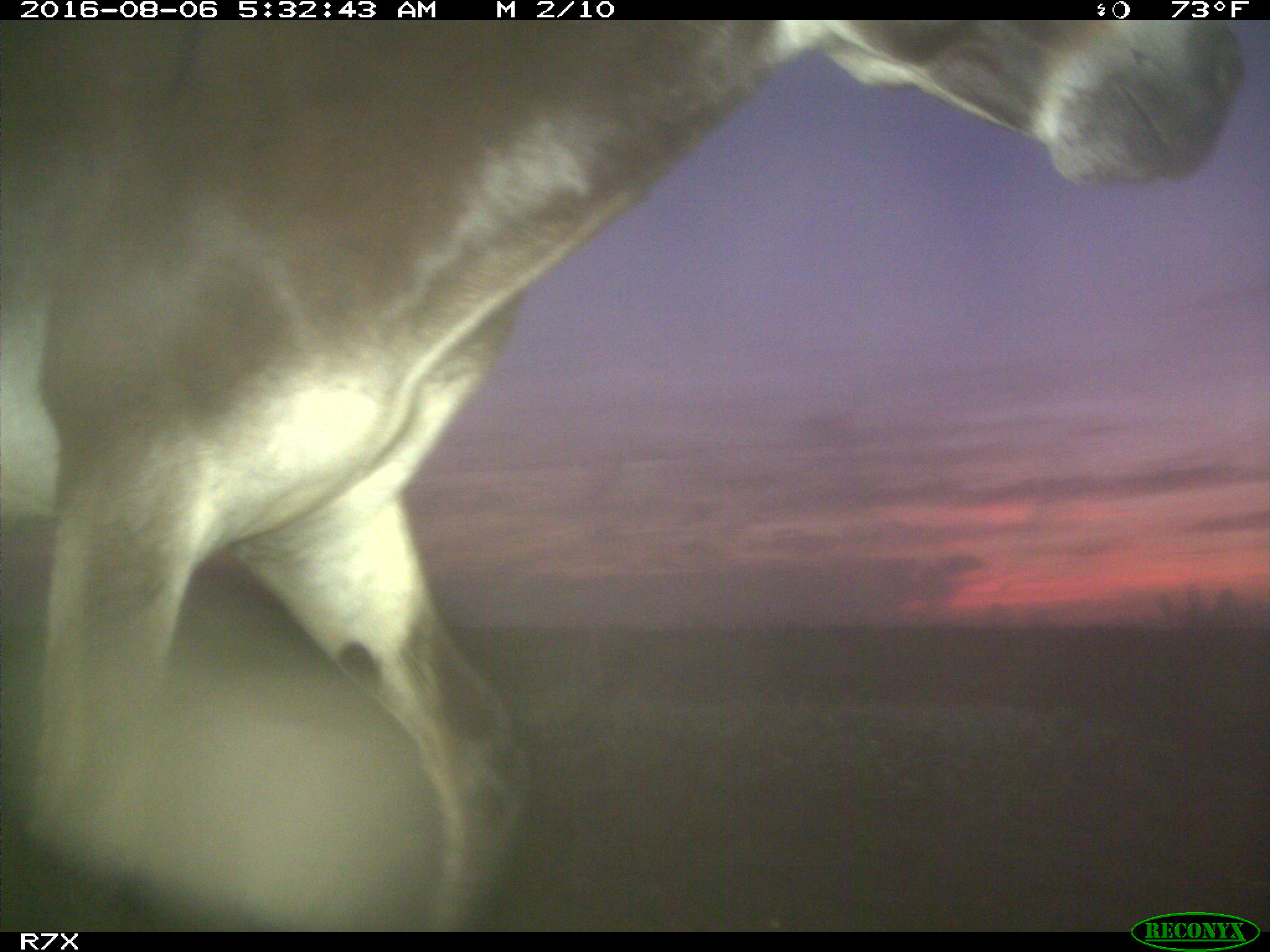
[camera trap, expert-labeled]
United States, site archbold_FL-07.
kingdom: Animalia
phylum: Chordata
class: Mammalia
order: Perissodactyla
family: Equidae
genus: Equus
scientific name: Equus africanus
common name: african wild ass